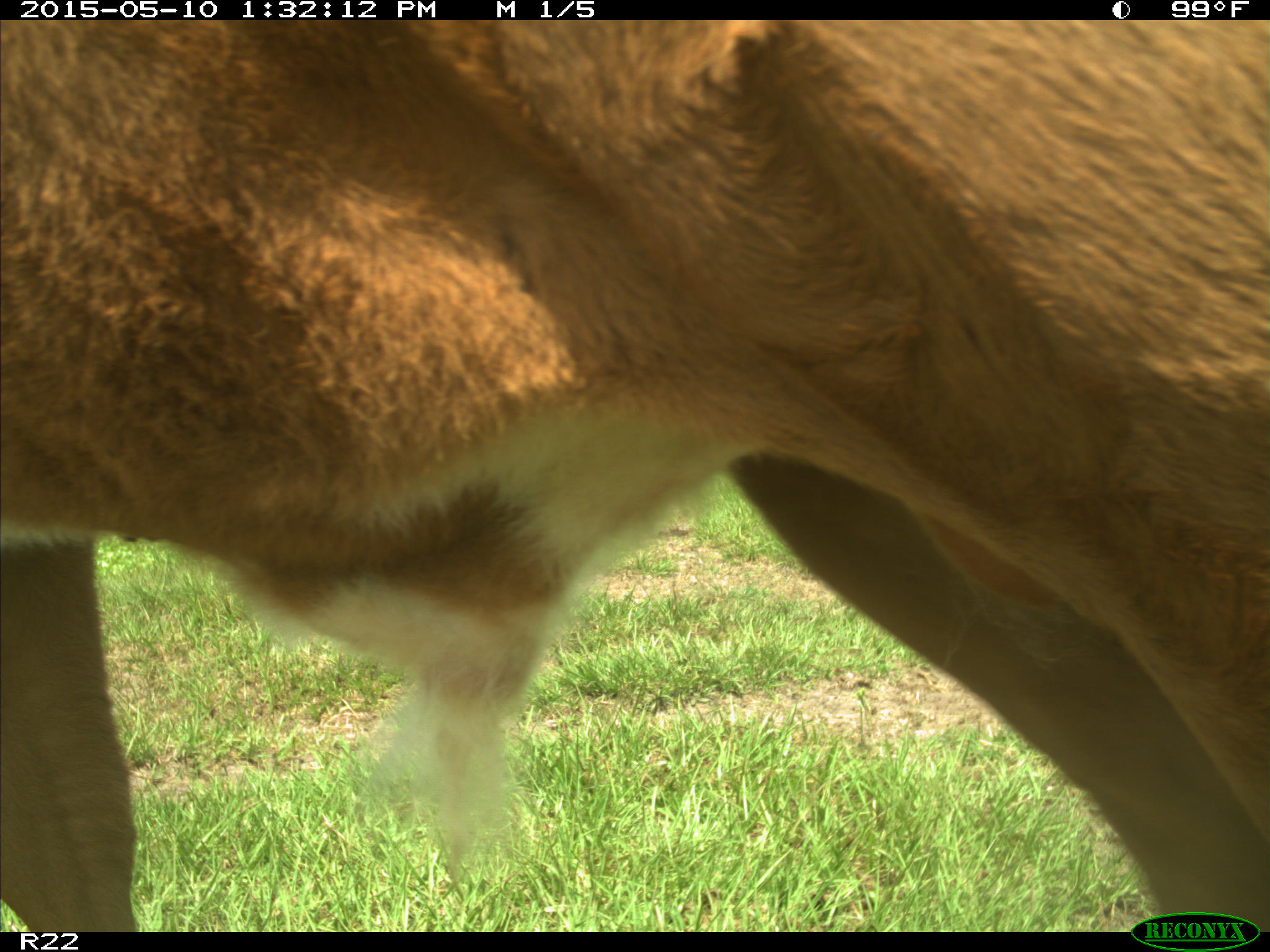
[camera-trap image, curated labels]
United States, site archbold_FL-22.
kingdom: Animalia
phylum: Chordata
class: Mammalia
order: Artiodactyla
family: Bovidae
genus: Bos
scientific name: Bos taurus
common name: domestic cow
Bos taurus (domestic cow).